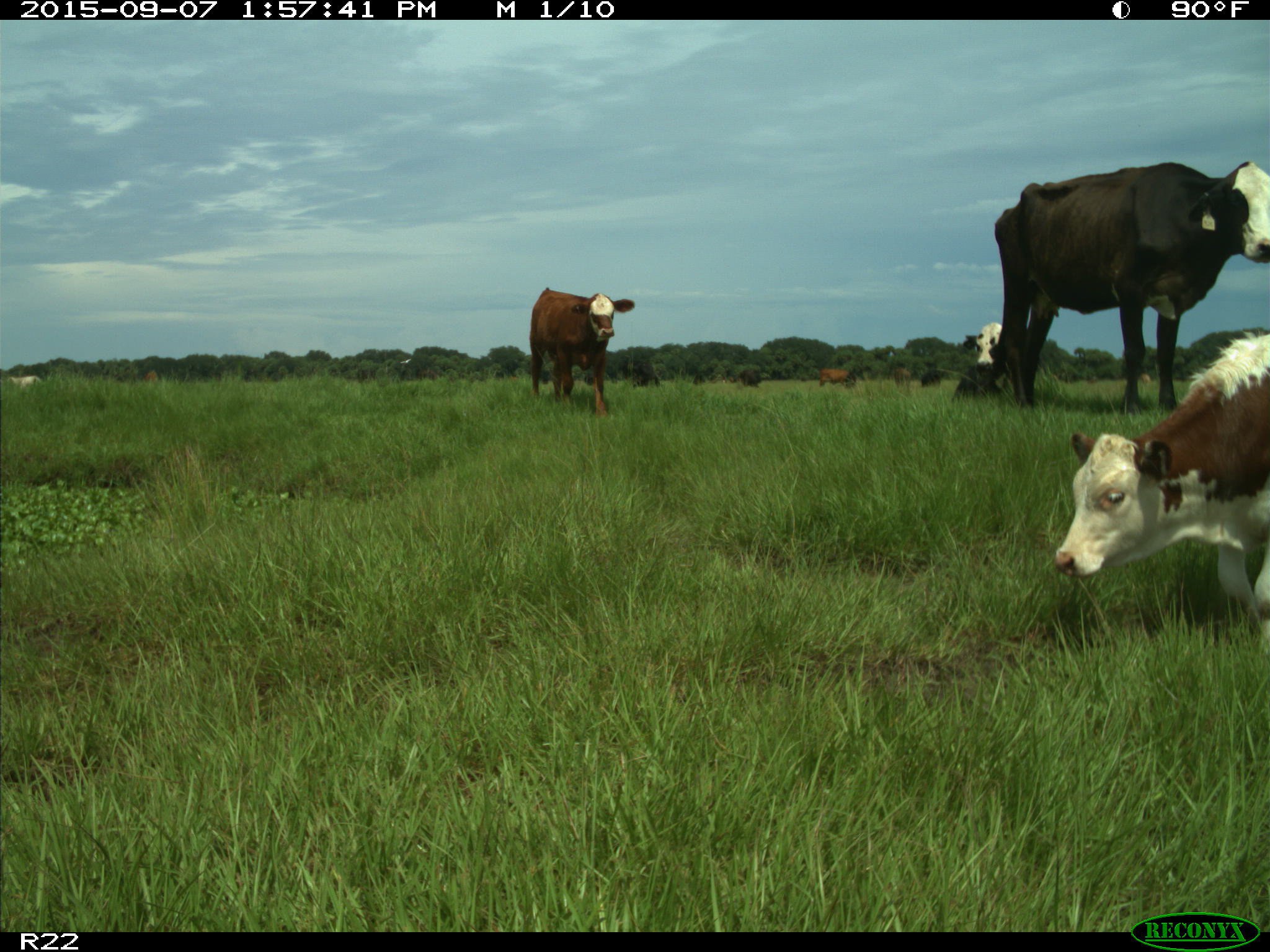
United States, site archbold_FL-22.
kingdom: Animalia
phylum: Chordata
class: Mammalia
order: Artiodactyla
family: Bovidae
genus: Bos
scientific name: Bos taurus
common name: domestic cow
Bos taurus (domestic cow).